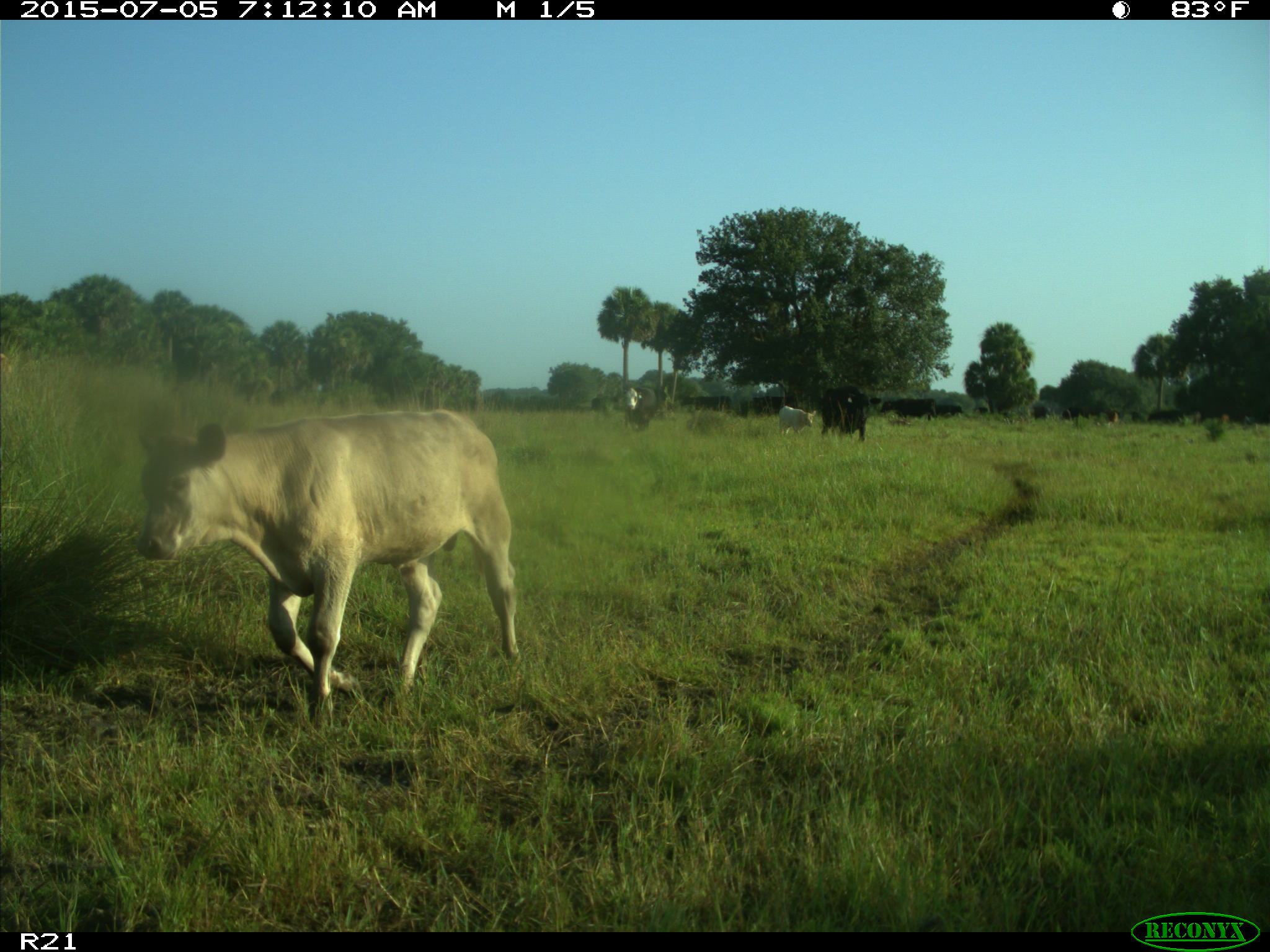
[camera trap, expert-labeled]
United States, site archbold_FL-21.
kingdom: Animalia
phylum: Chordata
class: Mammalia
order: Artiodactyla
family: Bovidae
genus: Bos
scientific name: Bos taurus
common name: domestic cow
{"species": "Bos taurus (domestic cow)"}